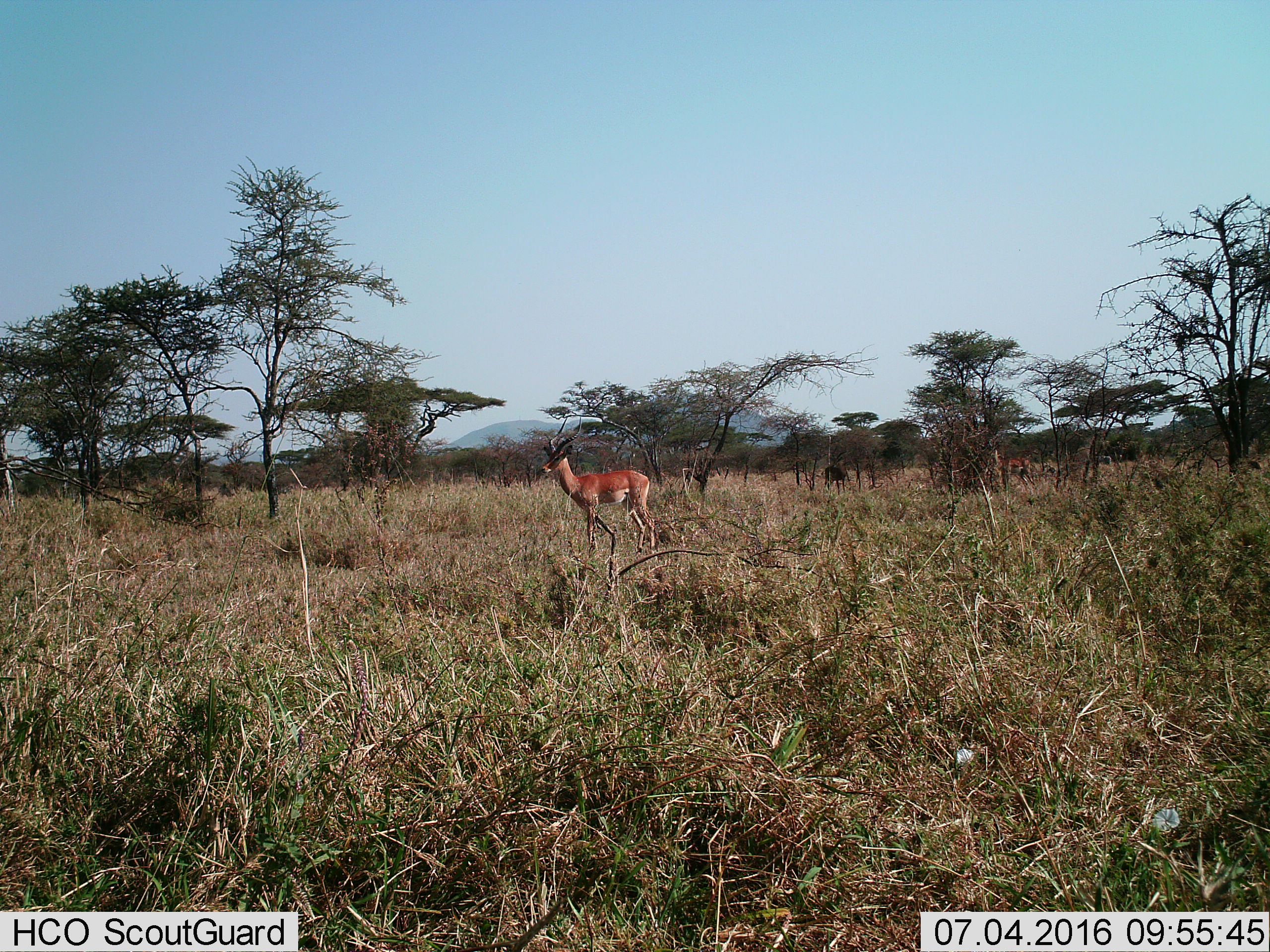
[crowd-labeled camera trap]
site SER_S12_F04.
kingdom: Animalia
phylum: Chordata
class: Mammalia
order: Artiodactyla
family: Bovidae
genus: Aepyceros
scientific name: Aepyceros melampus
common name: impala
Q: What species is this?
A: Impala (Aepyceros melampus).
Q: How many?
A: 1.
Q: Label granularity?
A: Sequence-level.